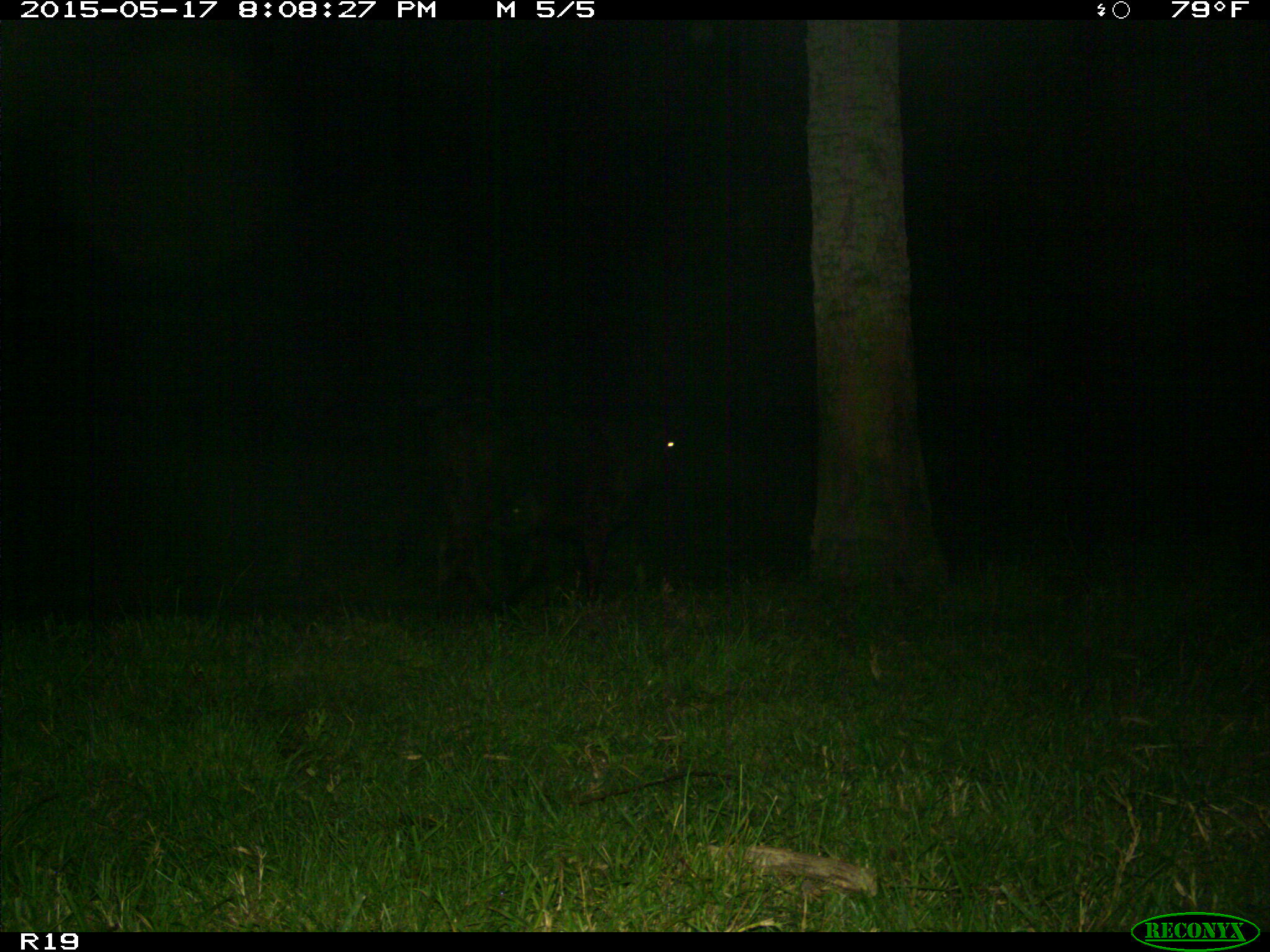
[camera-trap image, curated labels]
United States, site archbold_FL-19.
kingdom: Animalia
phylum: Chordata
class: Mammalia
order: Artiodactyla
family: Bovidae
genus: Bos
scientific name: Bos taurus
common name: domestic cow